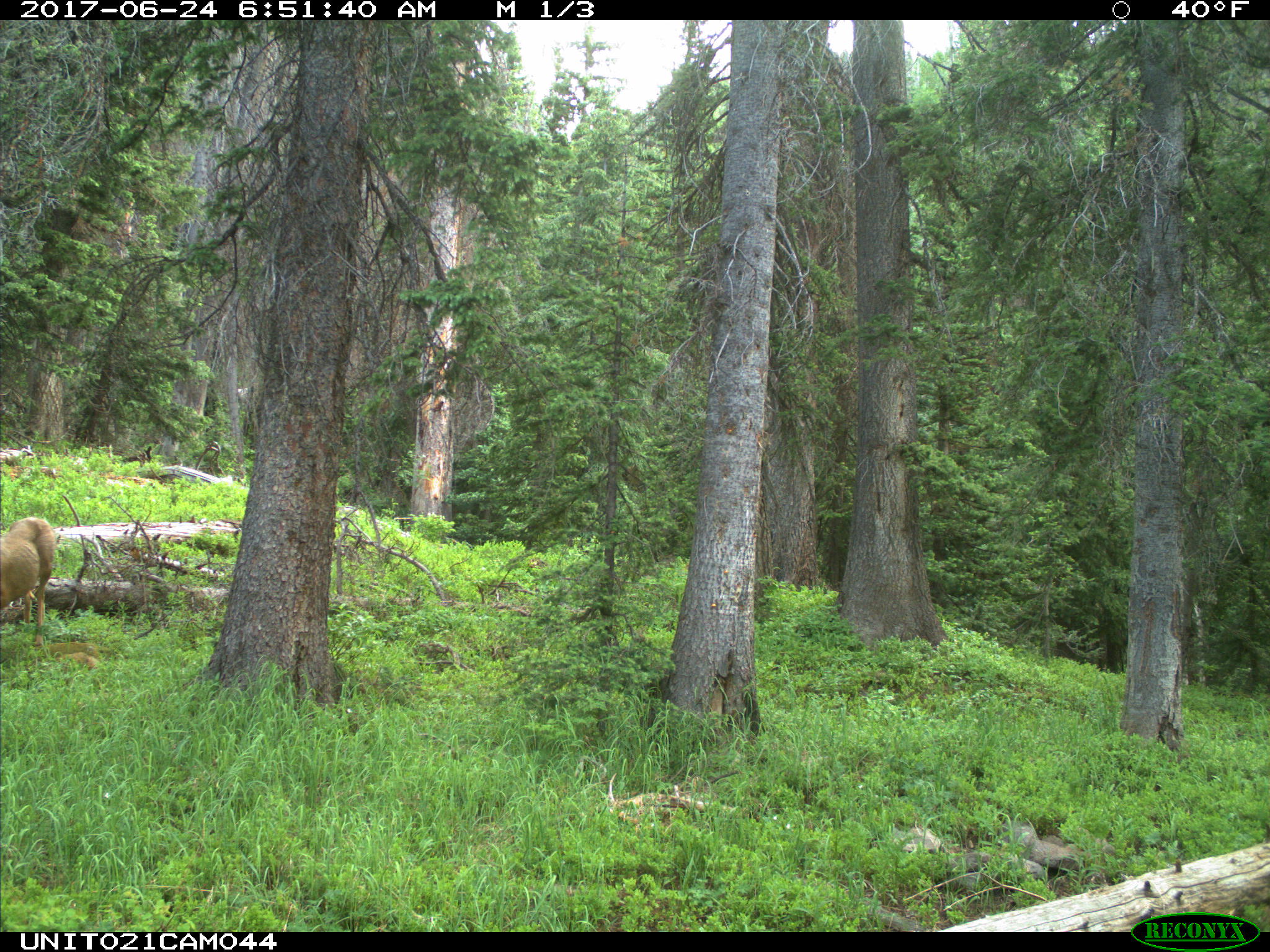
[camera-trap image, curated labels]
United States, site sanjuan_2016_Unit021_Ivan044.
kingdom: Animalia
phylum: Chordata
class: Mammalia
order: Artiodactyla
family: Cervidae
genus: Odocoileus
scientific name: Odocoileus hemionus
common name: mule deer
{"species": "Odocoileus hemionus (mule deer)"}